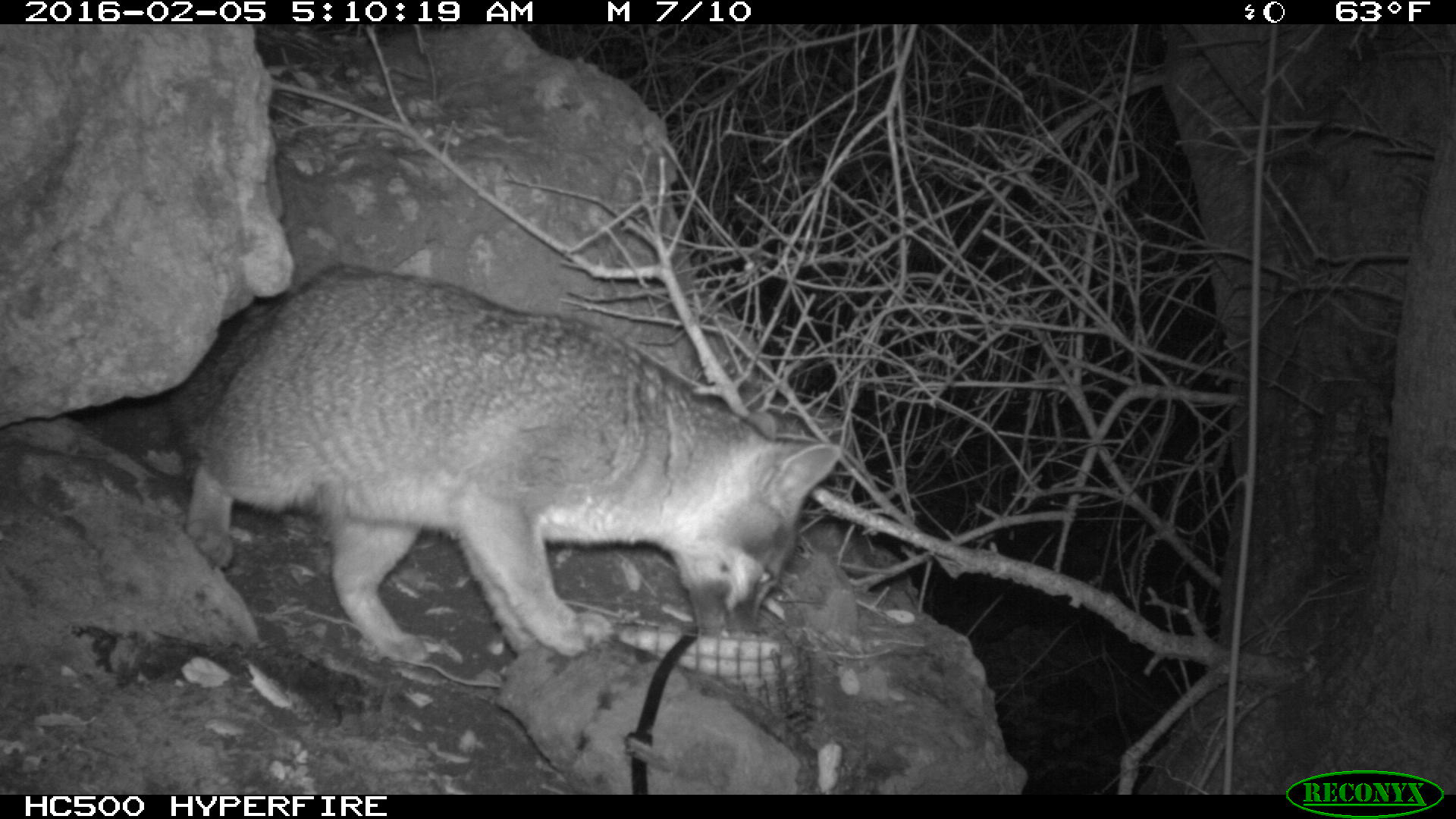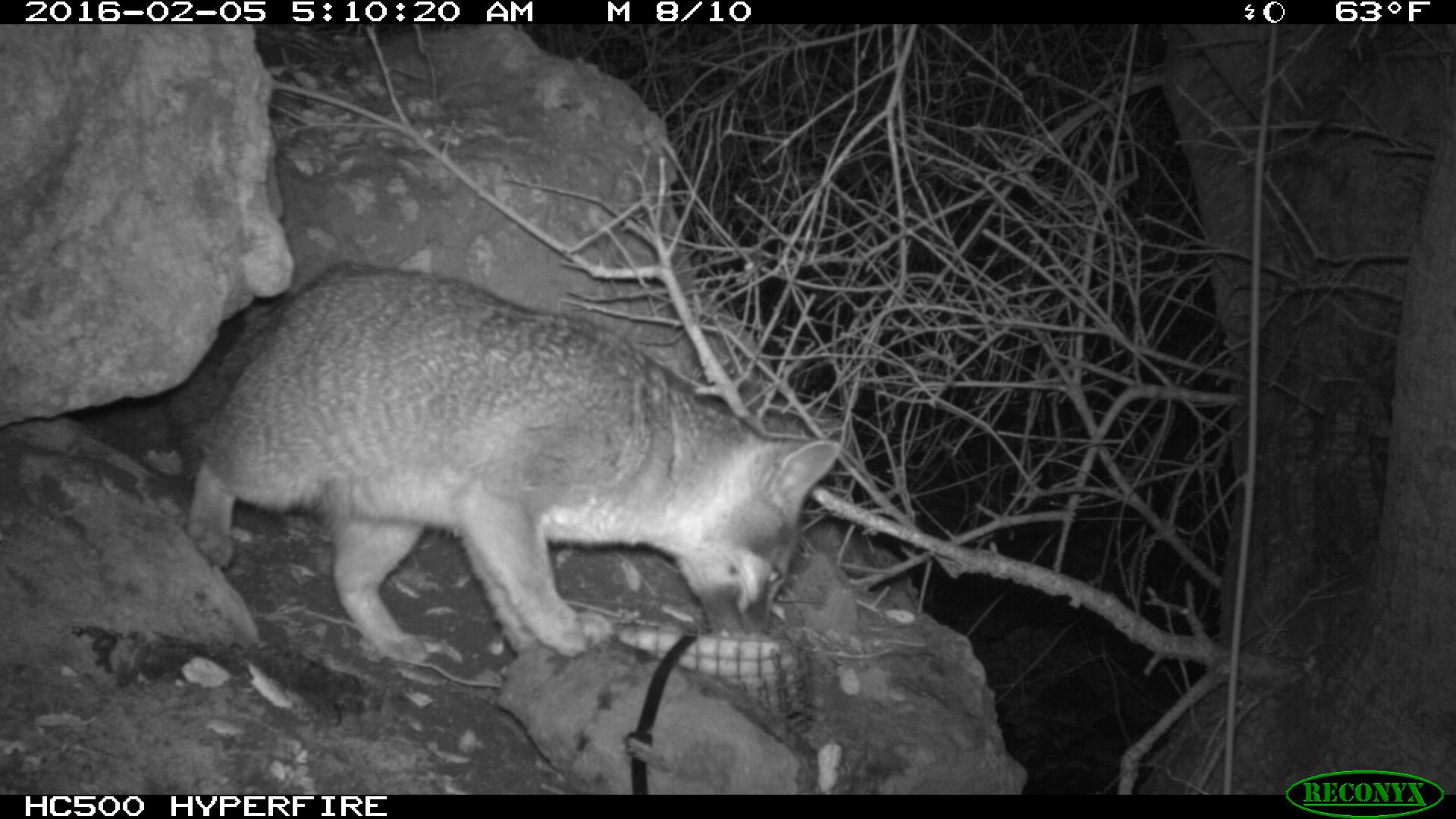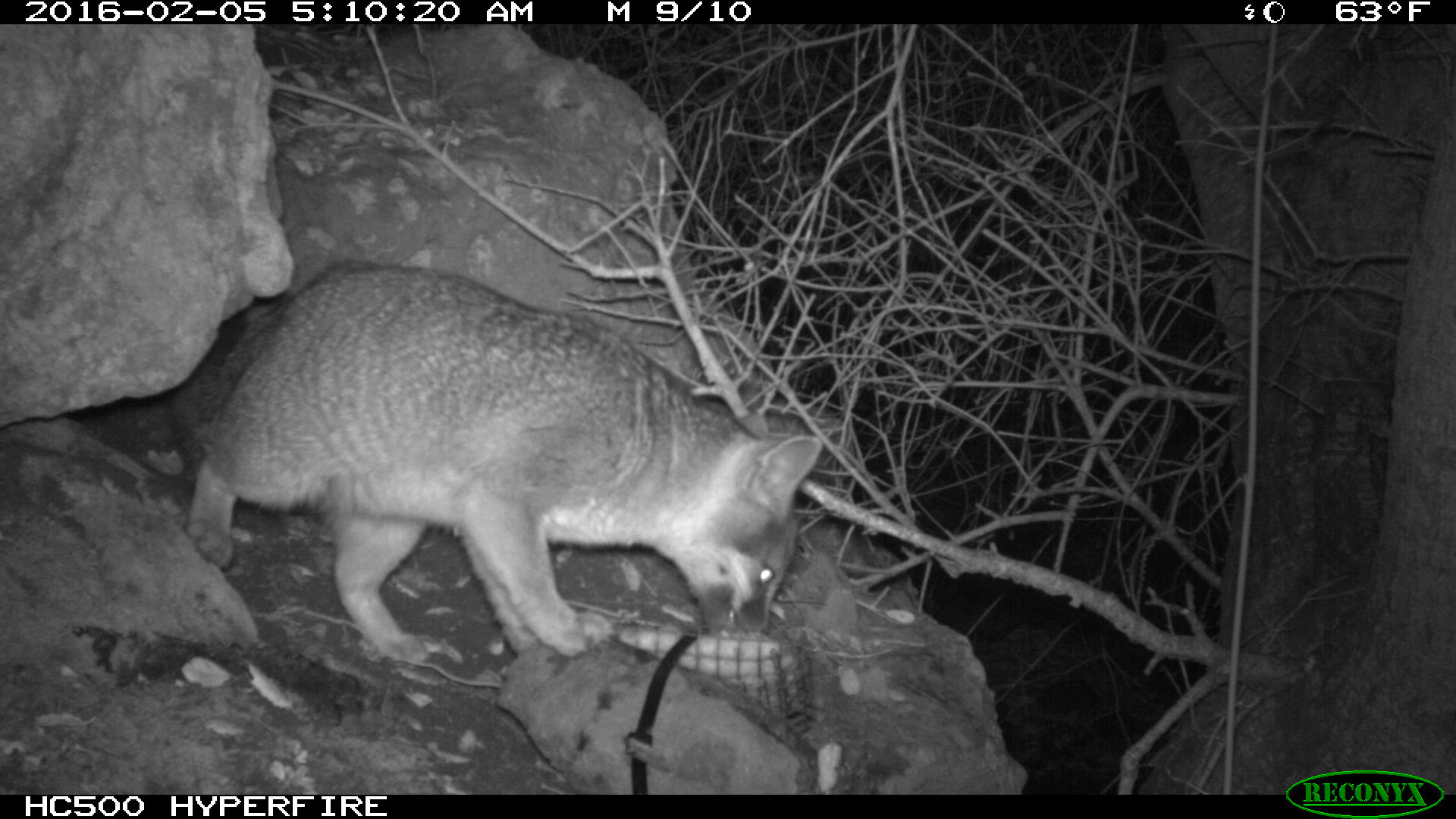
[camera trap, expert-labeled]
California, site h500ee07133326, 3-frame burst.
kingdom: Animalia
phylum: Chordata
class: Mammalia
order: Carnivora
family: Canidae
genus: Urocyon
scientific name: Urocyon littoralis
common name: island fox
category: fox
Fox (island fox) (Urocyon littoralis).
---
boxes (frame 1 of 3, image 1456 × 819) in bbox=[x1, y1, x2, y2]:
fox: bbox=[94, 265, 843, 663]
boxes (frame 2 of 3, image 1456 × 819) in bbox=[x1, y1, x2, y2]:
fox: bbox=[162, 260, 841, 660]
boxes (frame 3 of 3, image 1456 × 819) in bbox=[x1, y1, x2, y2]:
fox: bbox=[174, 265, 820, 658]